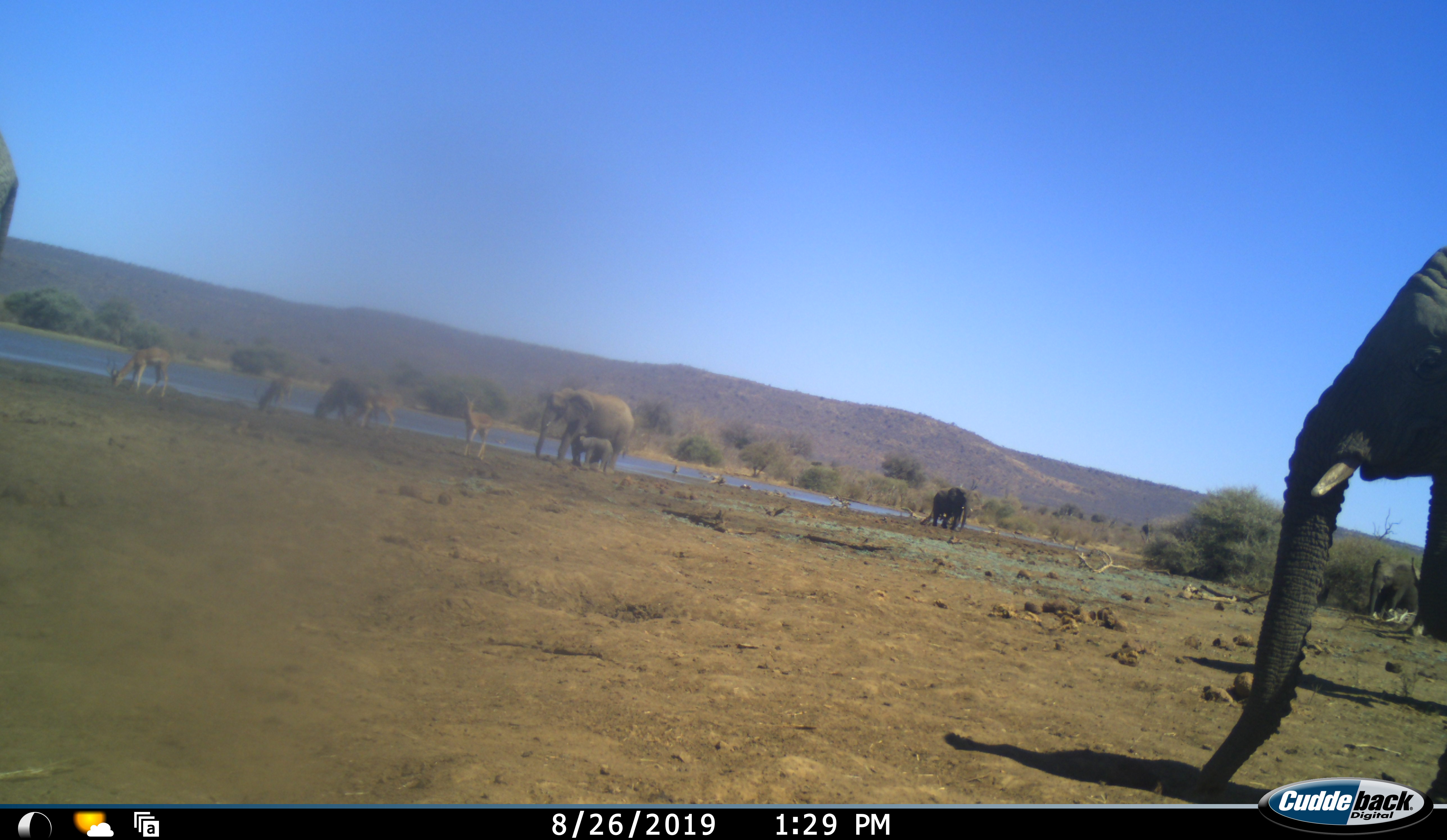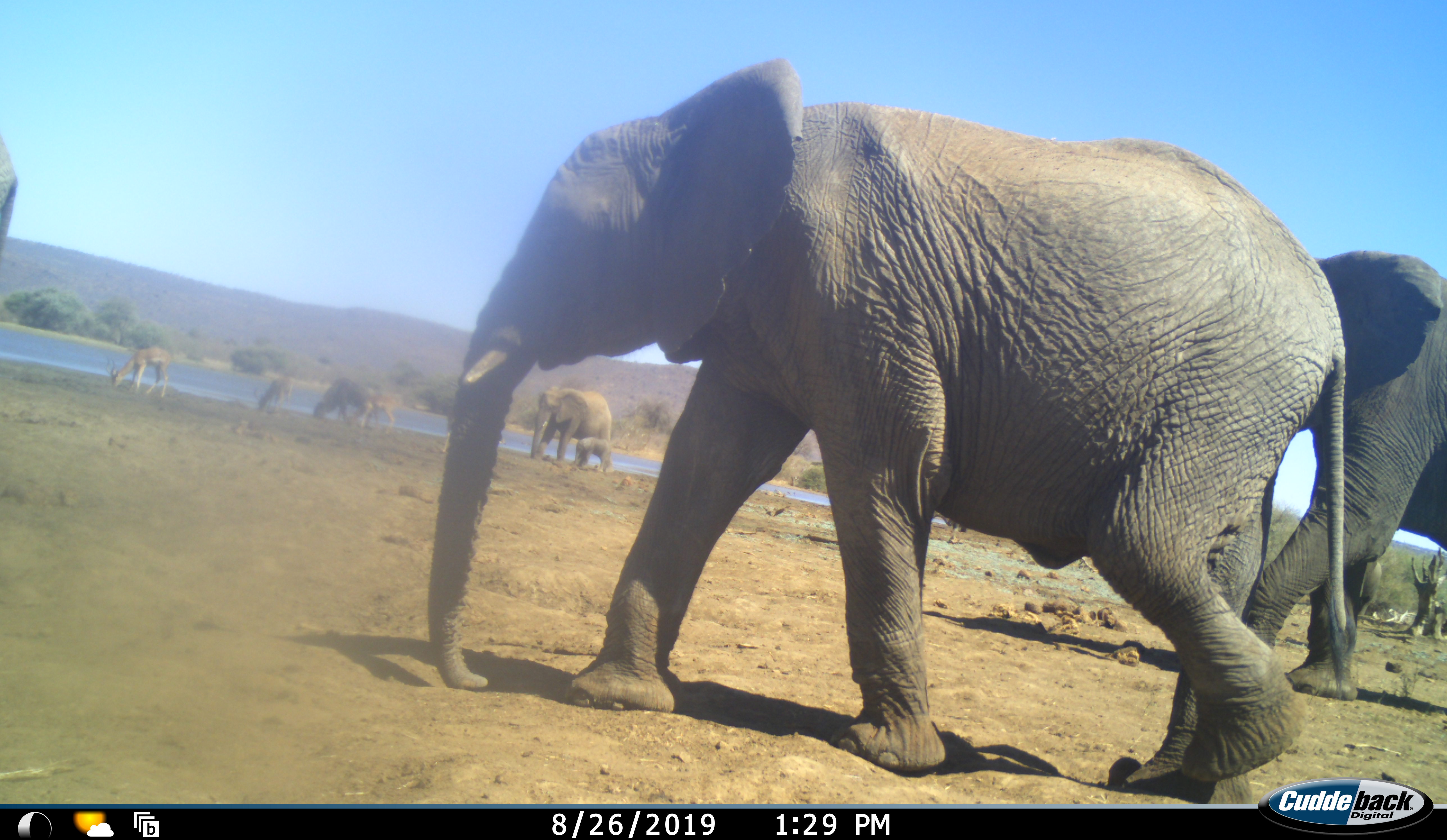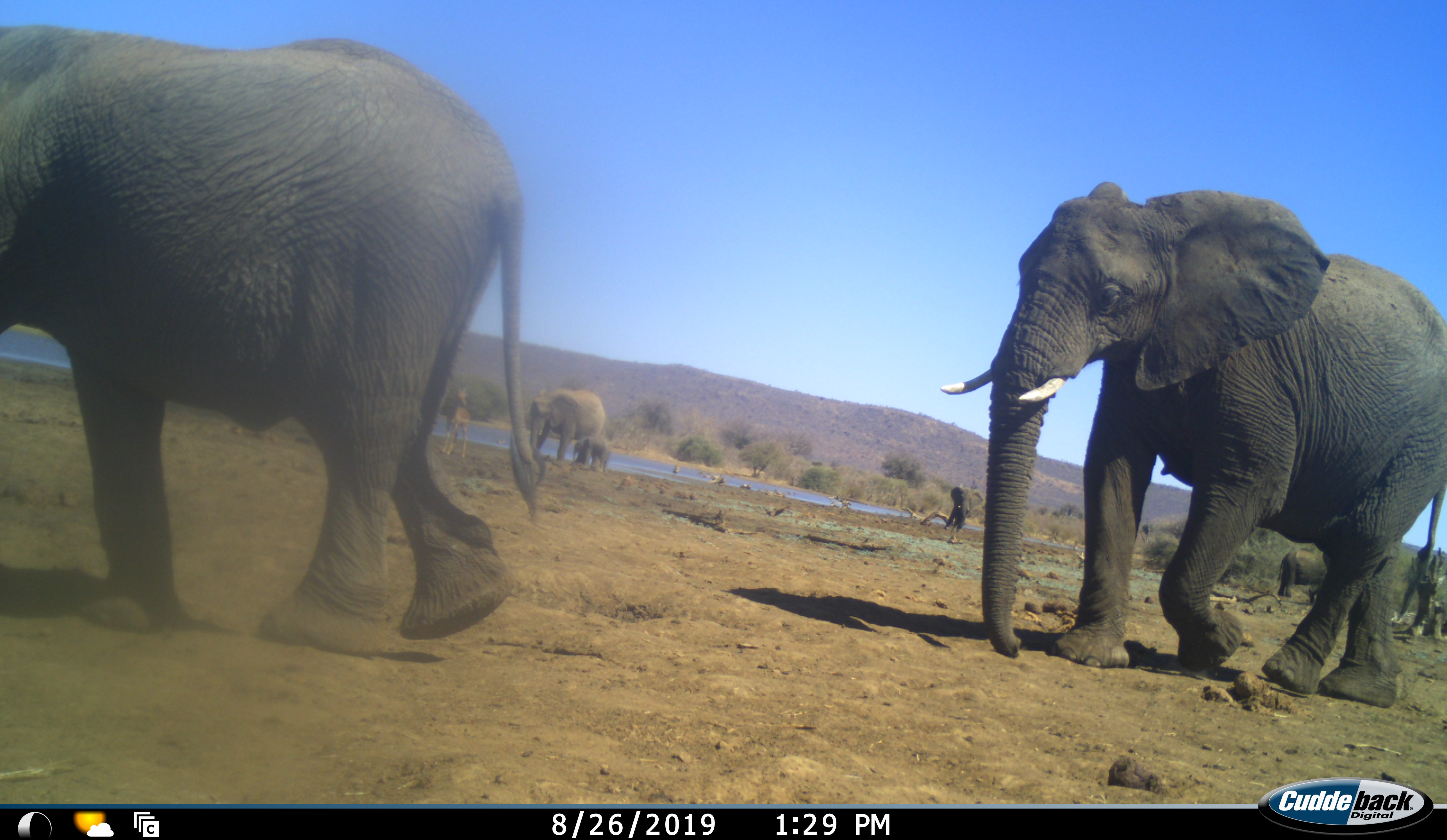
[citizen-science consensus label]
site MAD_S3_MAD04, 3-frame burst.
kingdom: Animalia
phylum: Chordata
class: Mammalia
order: Proboscidea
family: Elephantidae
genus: Loxodonta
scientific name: Loxodonta africana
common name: african bush elephant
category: elephant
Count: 6.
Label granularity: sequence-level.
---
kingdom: Animalia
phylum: Chordata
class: Mammalia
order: Artiodactyla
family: Bovidae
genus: Aepyceros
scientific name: Aepyceros melampus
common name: impala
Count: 4.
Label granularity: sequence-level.